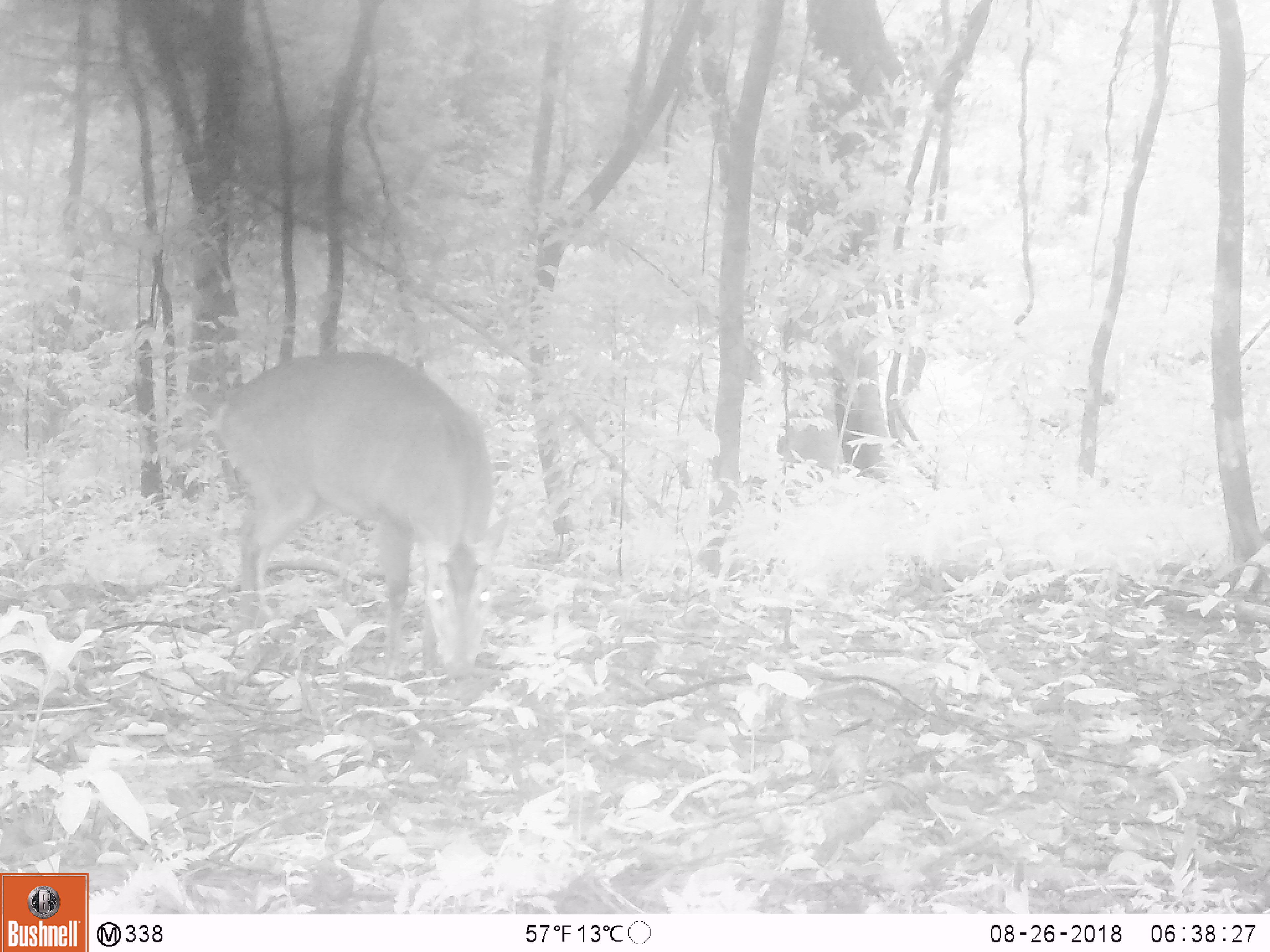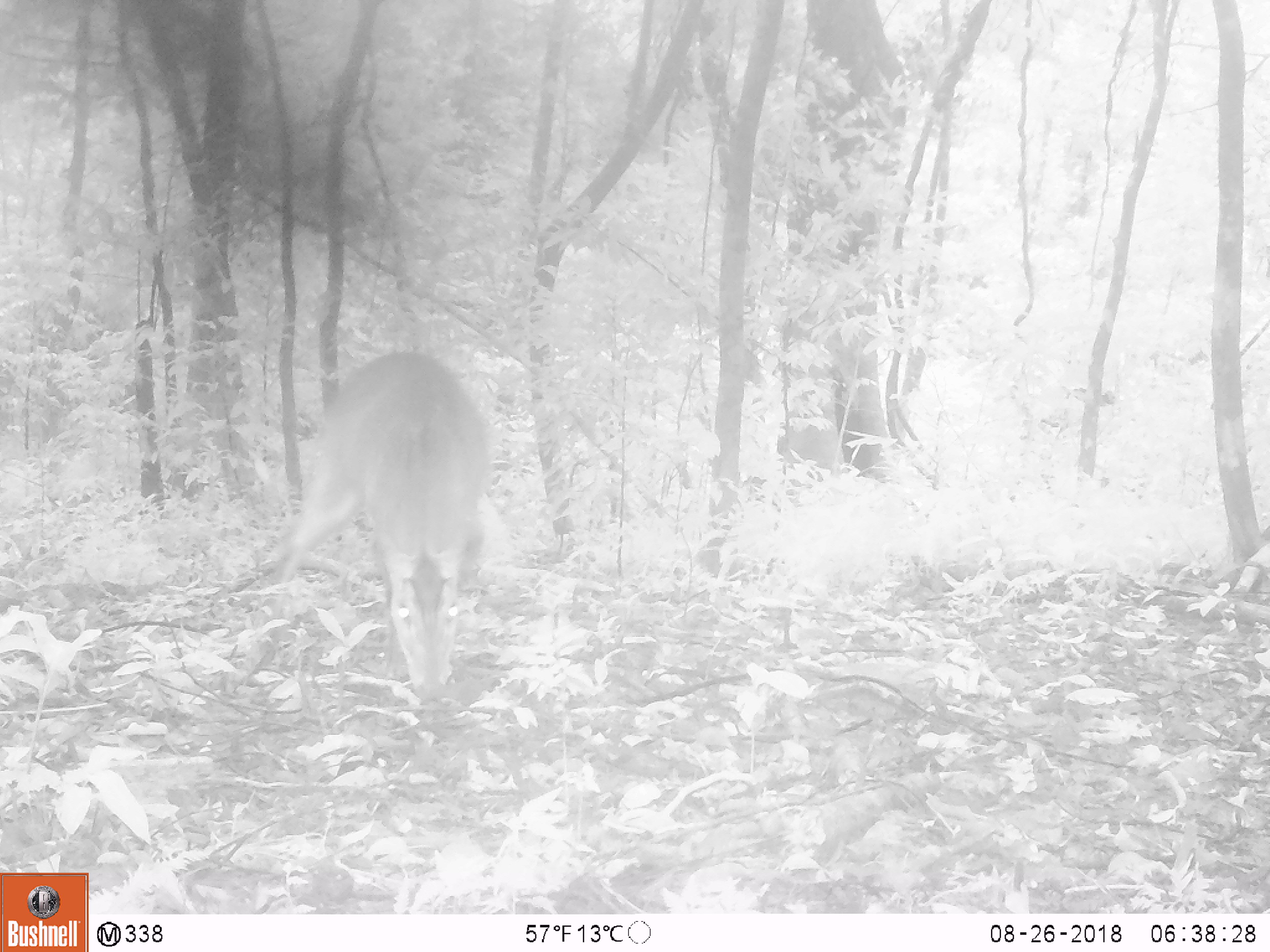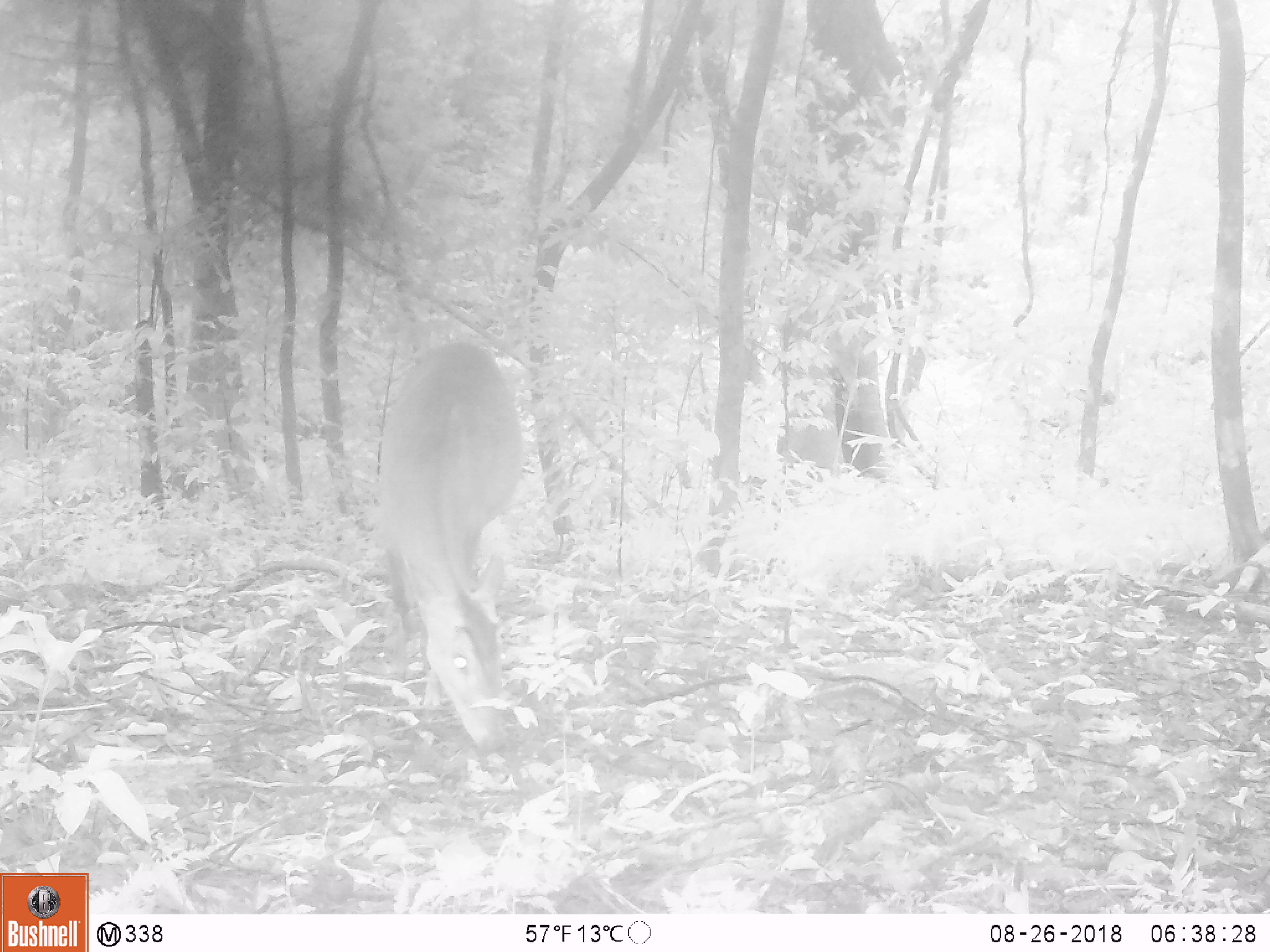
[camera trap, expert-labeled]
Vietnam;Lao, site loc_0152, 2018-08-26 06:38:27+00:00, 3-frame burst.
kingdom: Animalia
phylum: Chordata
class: Mammalia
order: Artiodactyla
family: Cervidae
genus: Muntiacus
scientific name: Muntiacus vuquangensis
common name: large-antlered muntjac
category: large antlered muntjac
Large antlered muntjac (large-antlered muntjac) (Muntiacus vuquangensis). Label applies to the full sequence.